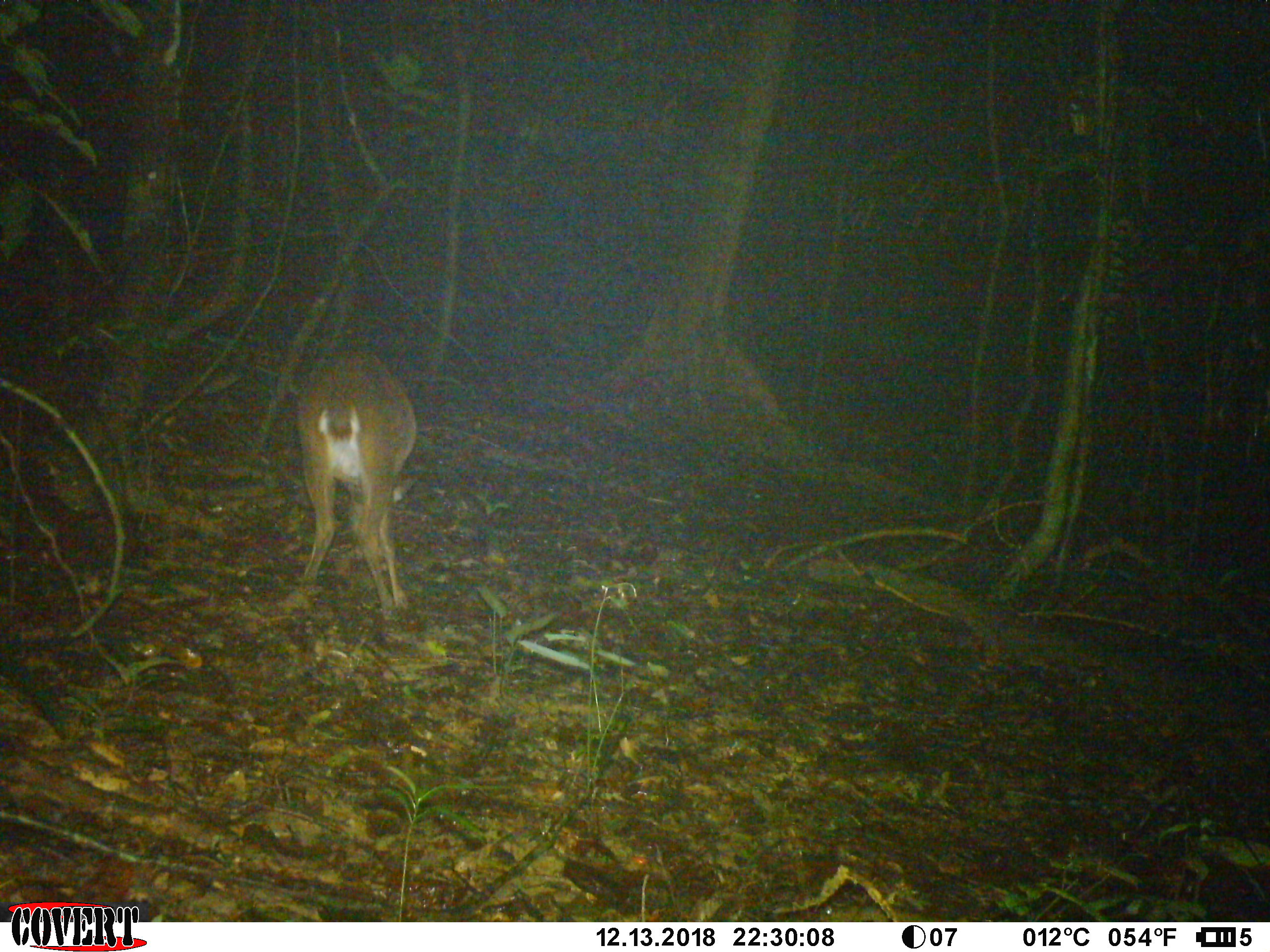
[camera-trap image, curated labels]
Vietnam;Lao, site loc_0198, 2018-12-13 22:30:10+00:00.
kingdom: Animalia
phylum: Chordata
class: Mammalia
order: Artiodactyla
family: Cervidae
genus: Muntiacus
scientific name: Muntiacus vuquangensis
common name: large-antlered muntjac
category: large antlered muntjac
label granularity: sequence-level